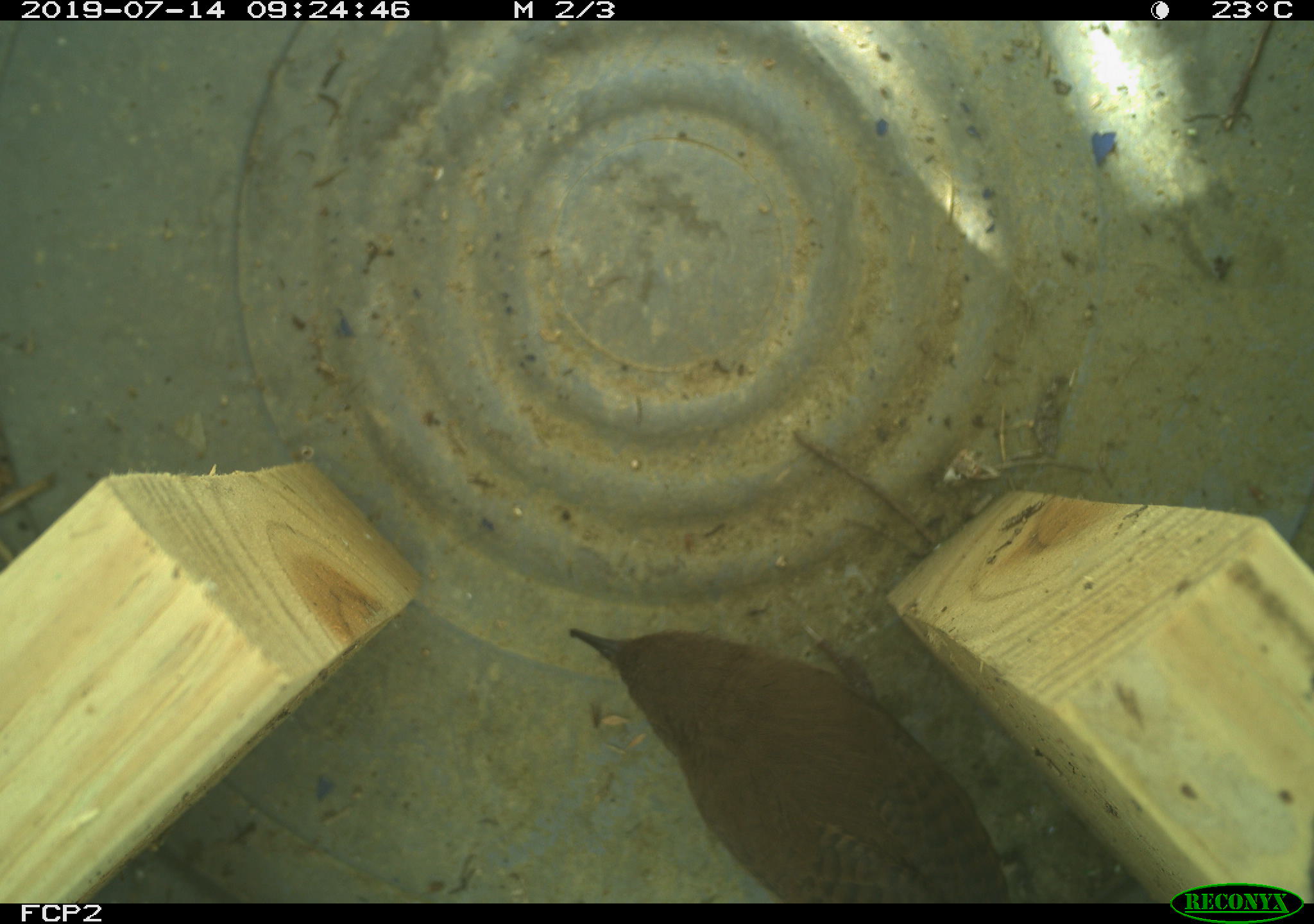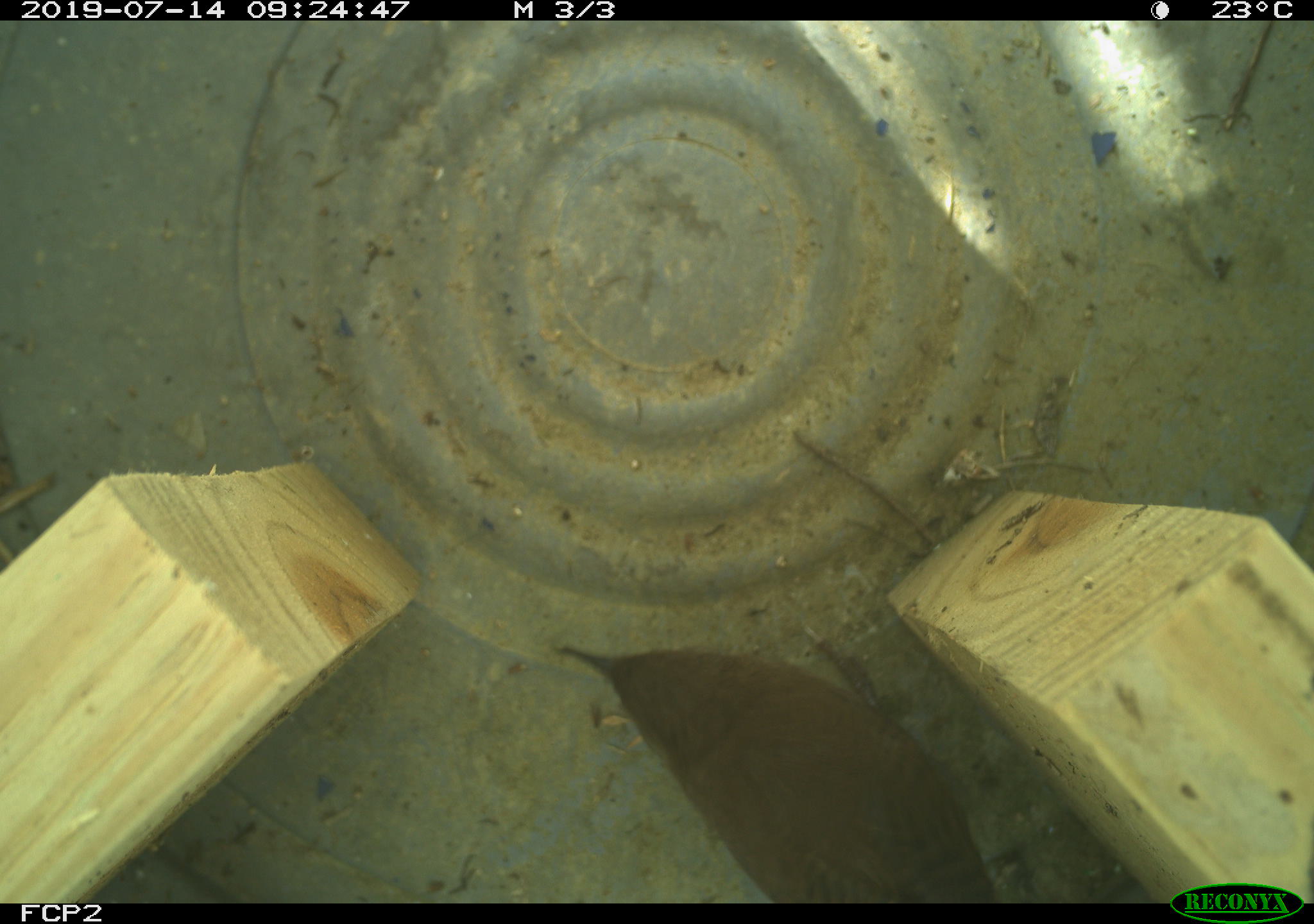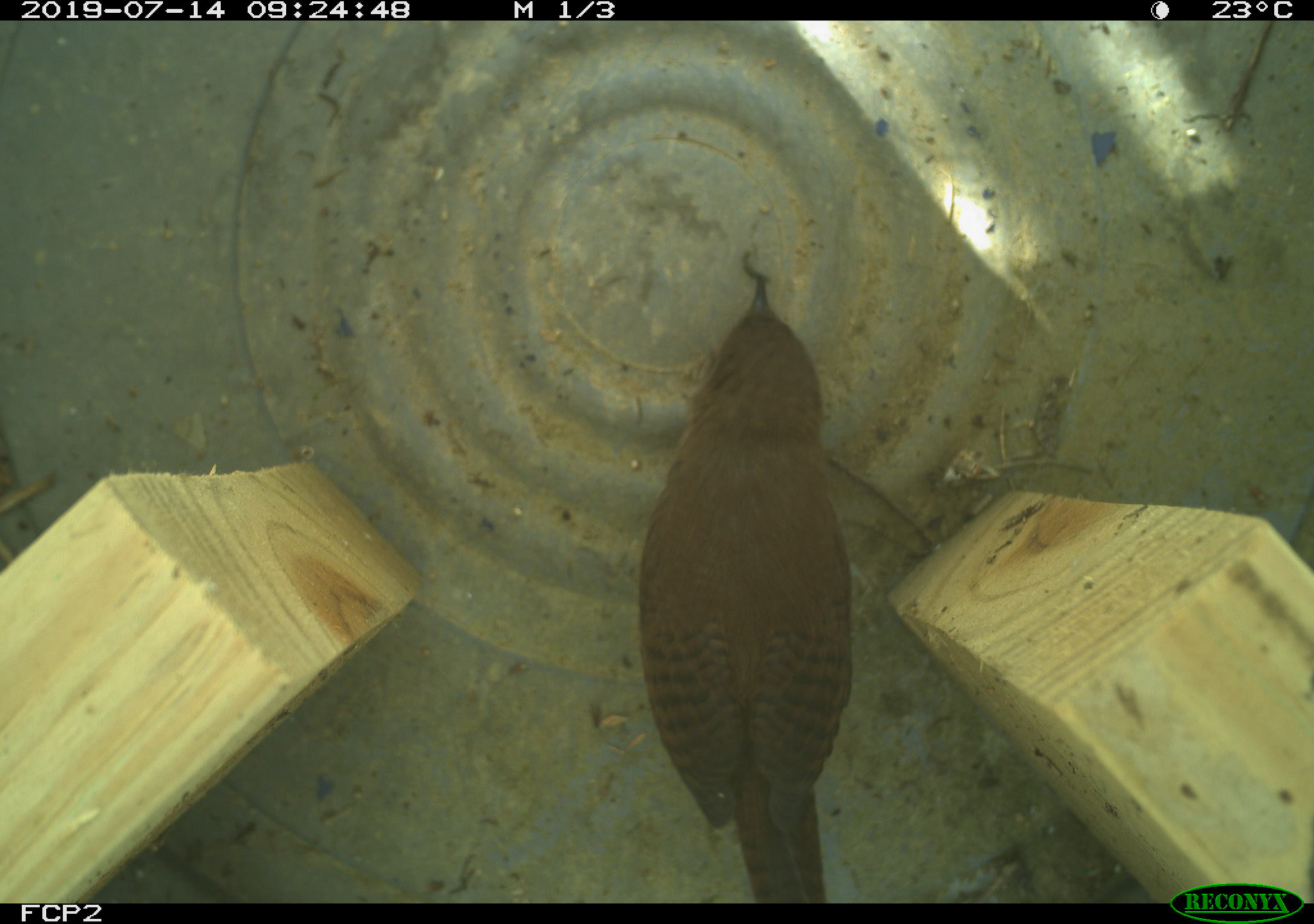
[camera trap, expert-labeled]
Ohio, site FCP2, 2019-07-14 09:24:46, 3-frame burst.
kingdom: Animalia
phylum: Chordata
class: Aves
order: Passeriformes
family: Troglodytidae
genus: Troglodytes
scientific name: Troglodytes aedon aedon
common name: northern house wren